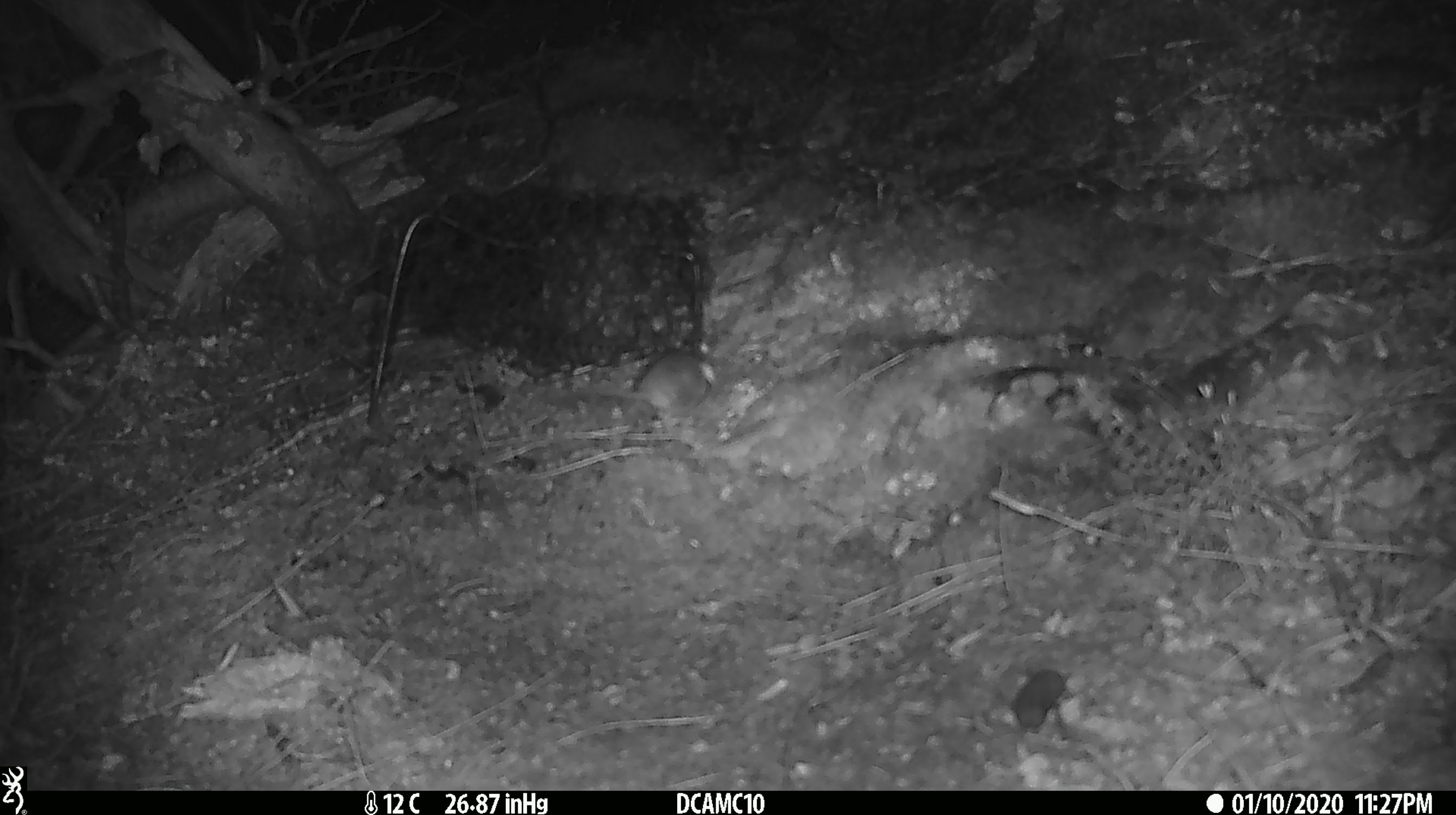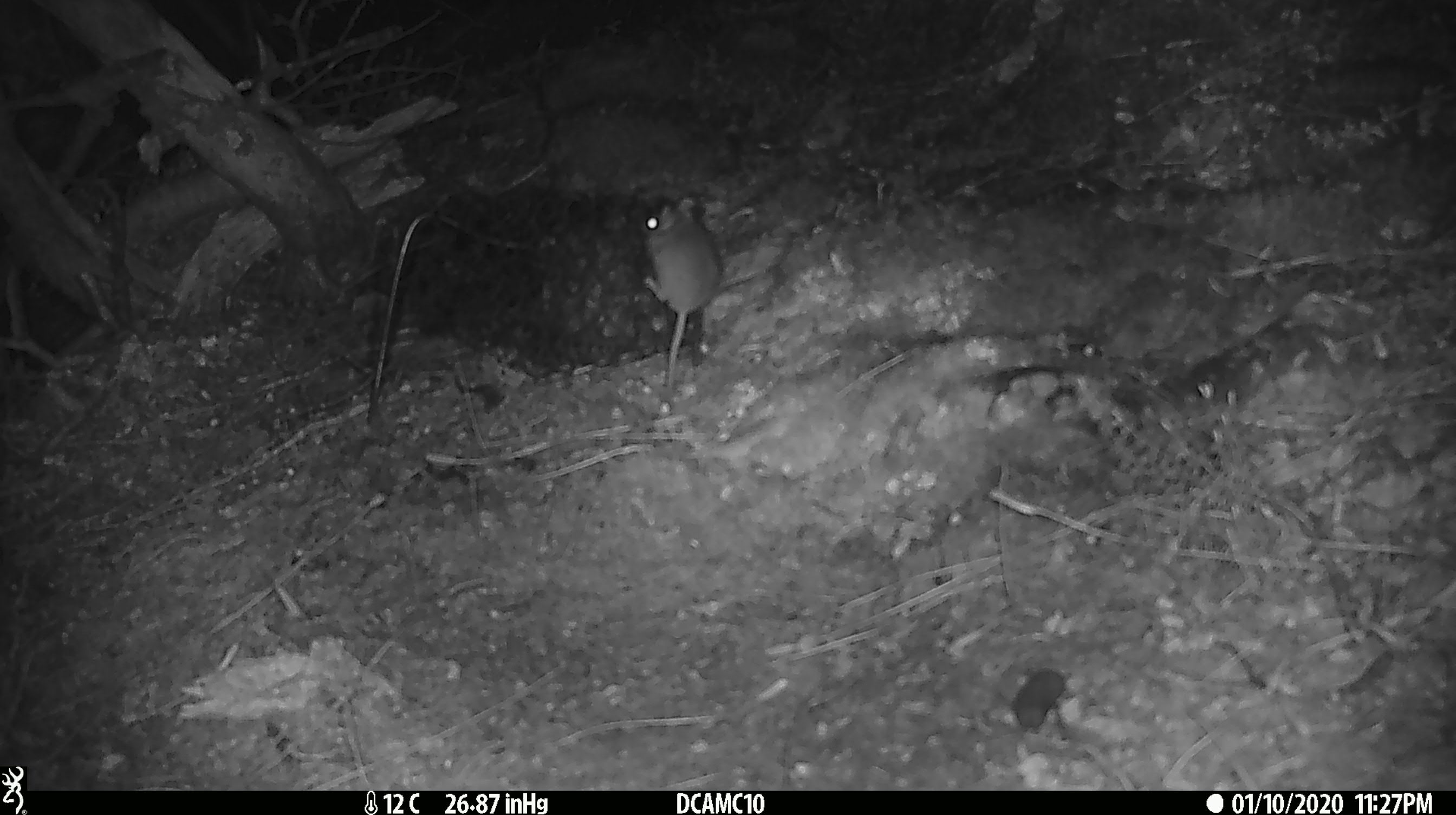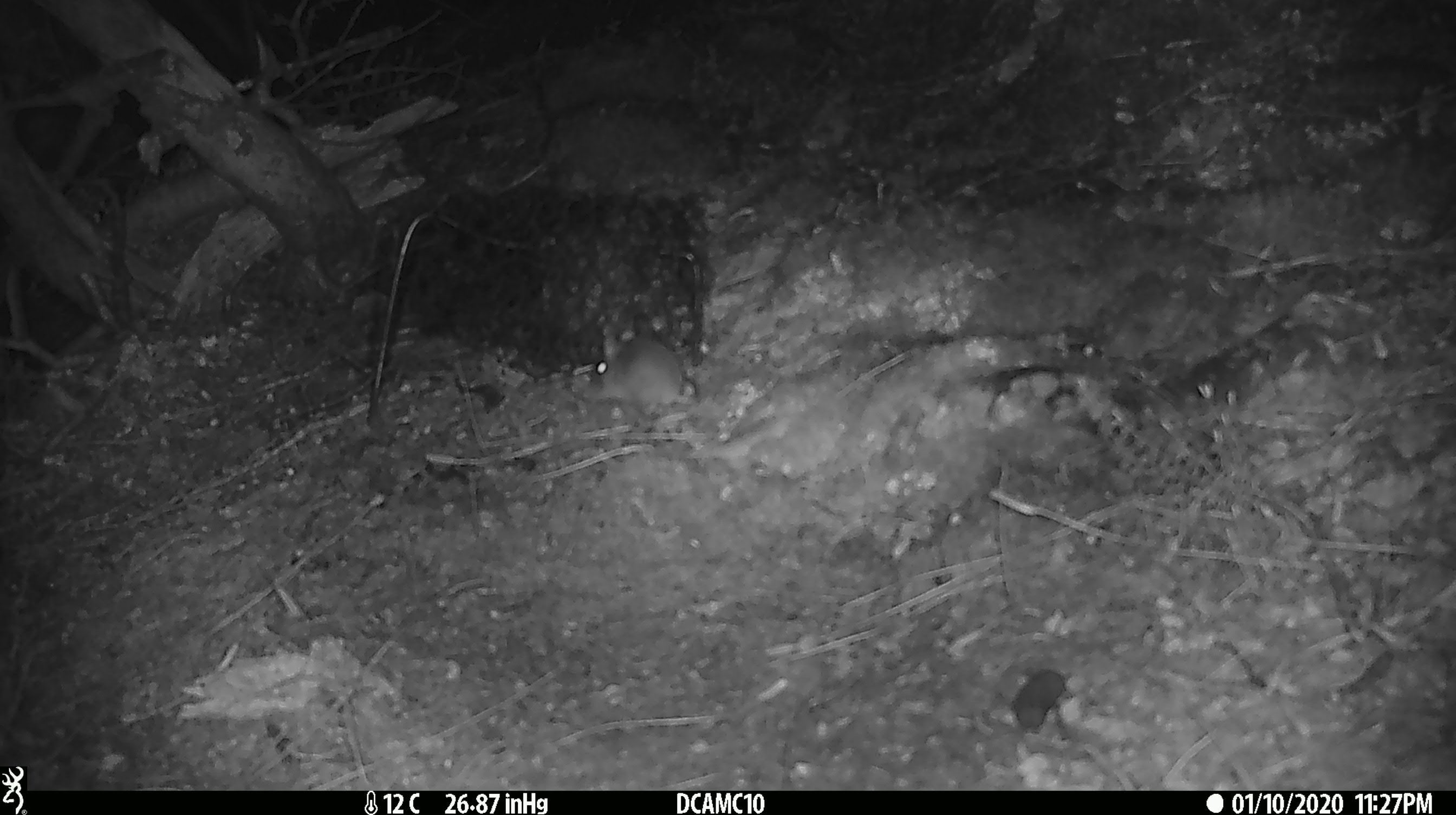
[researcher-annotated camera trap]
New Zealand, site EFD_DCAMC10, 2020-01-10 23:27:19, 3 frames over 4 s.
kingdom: Animalia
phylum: Chordata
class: Mammalia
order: Rodentia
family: Muridae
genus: Mus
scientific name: Mus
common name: mouse